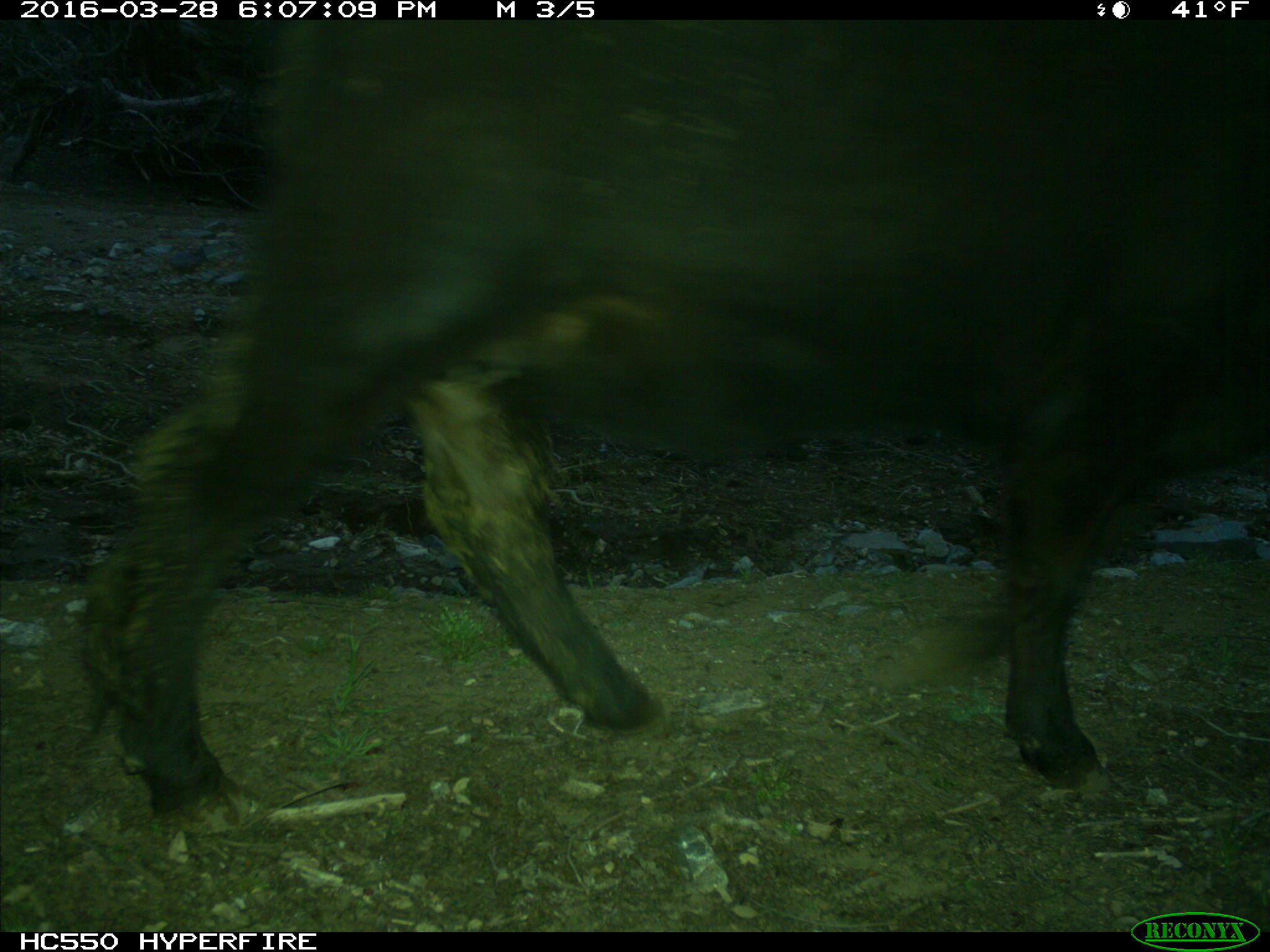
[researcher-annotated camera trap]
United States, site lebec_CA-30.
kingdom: Animalia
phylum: Chordata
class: Mammalia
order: Artiodactyla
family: Bovidae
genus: Bos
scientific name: Bos taurus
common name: domestic cow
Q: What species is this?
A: Bos taurus (domestic cow).